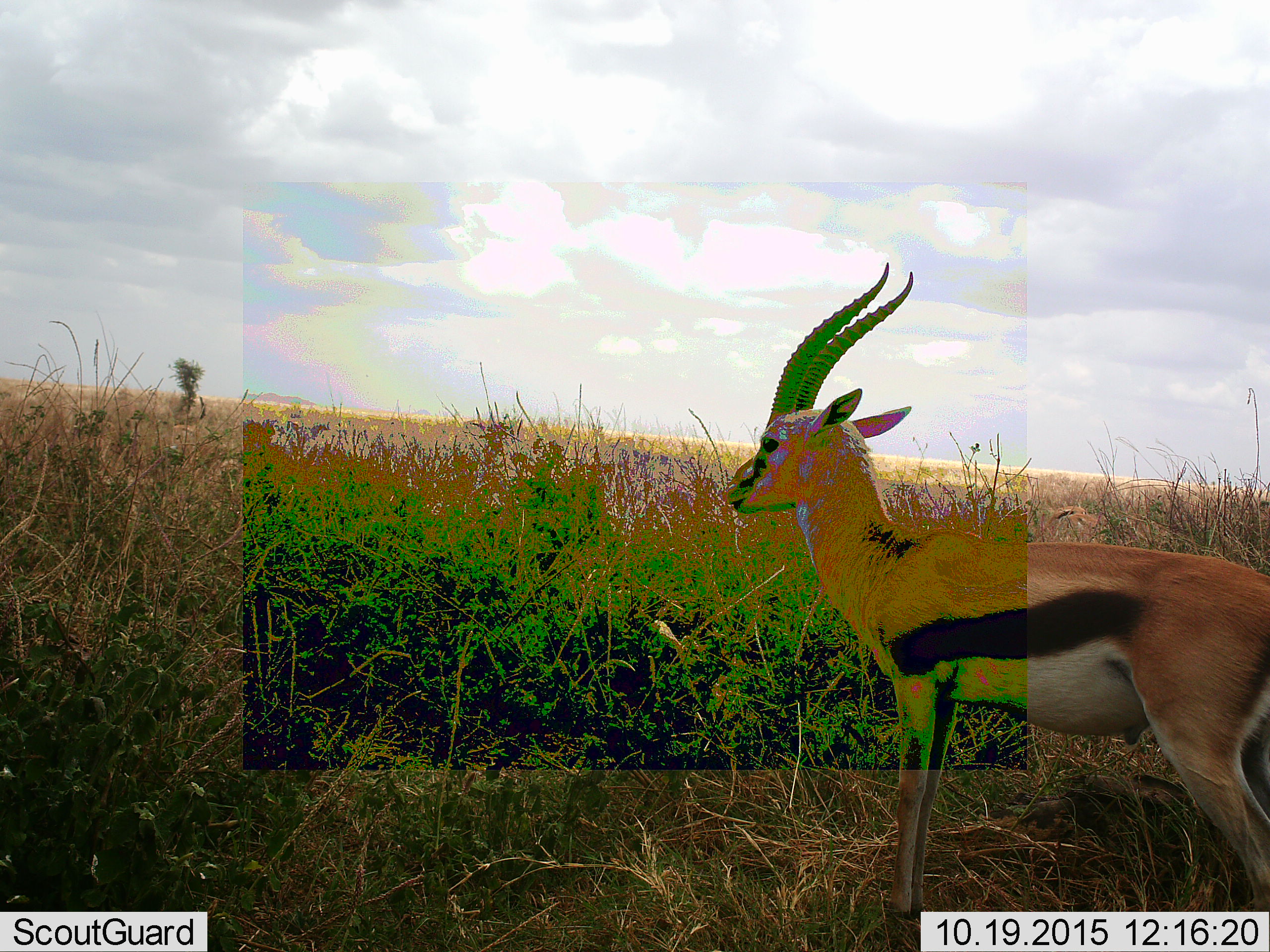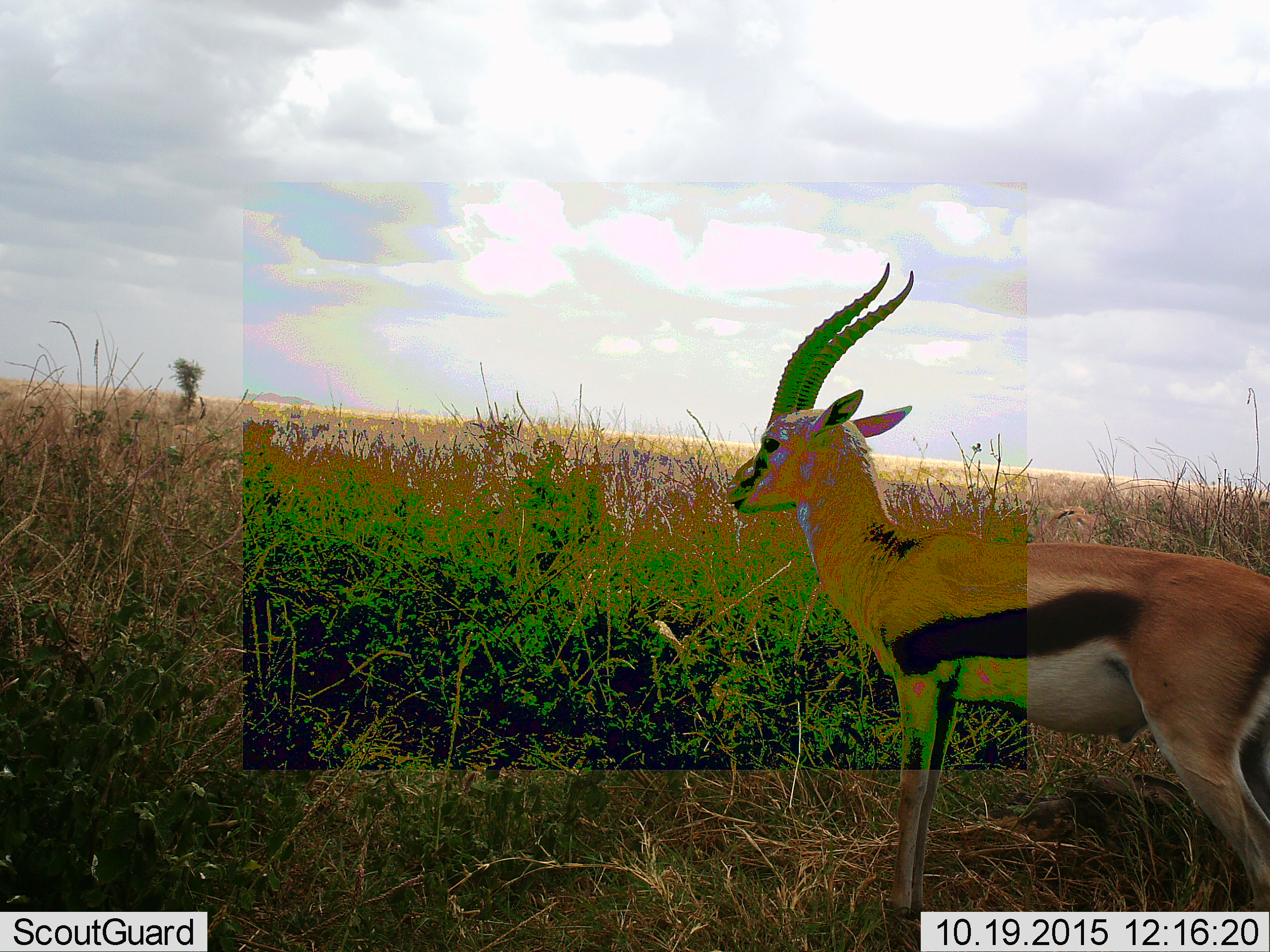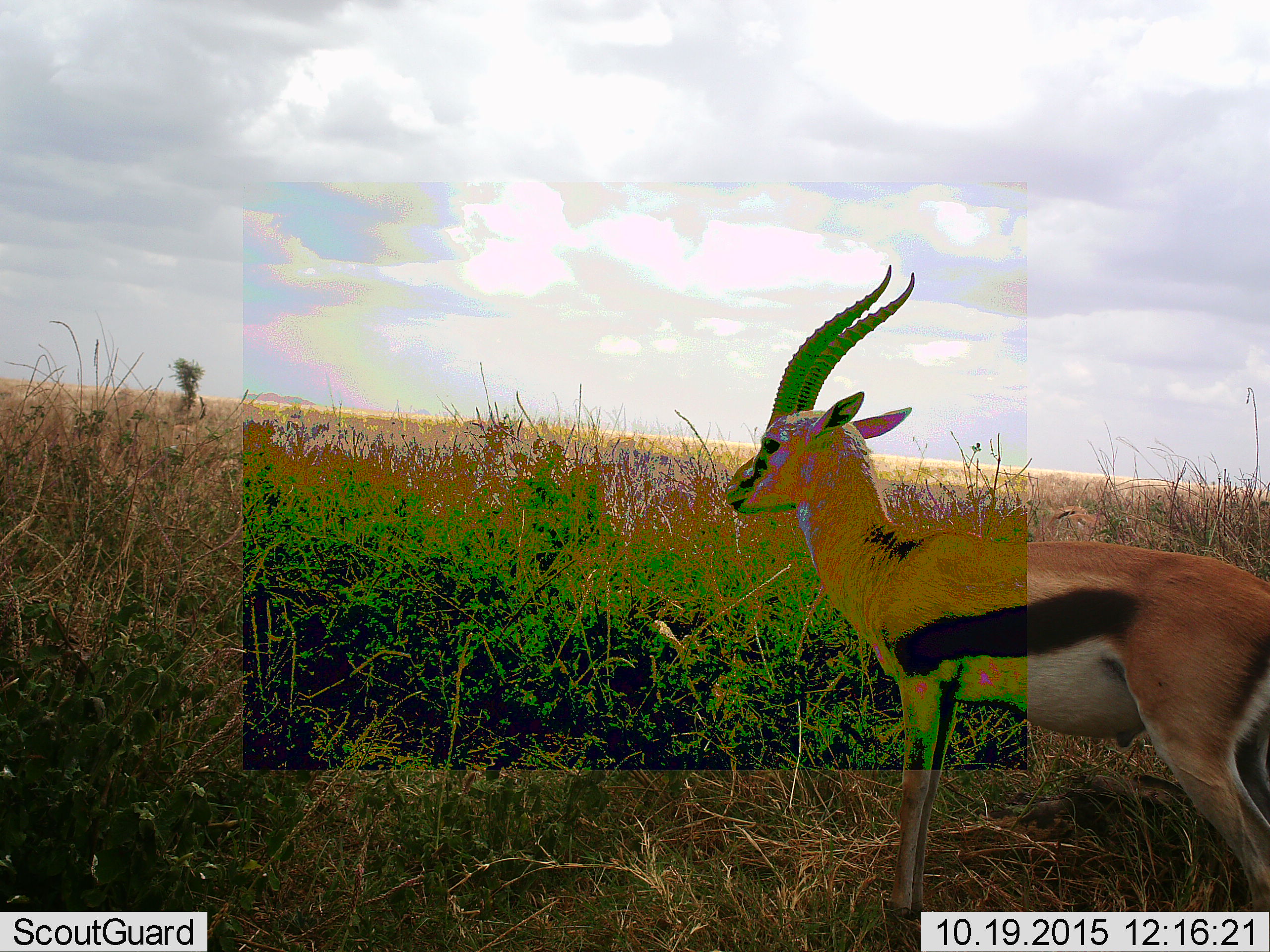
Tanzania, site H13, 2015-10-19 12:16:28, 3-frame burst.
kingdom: Animalia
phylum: Chordata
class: Mammalia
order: Artiodactyla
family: Bovidae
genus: Eudorcas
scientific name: Eudorcas thomsonii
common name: thomson's gazelle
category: gazellethomsons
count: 1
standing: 100%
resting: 0%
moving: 12%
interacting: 0%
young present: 0%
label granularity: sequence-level